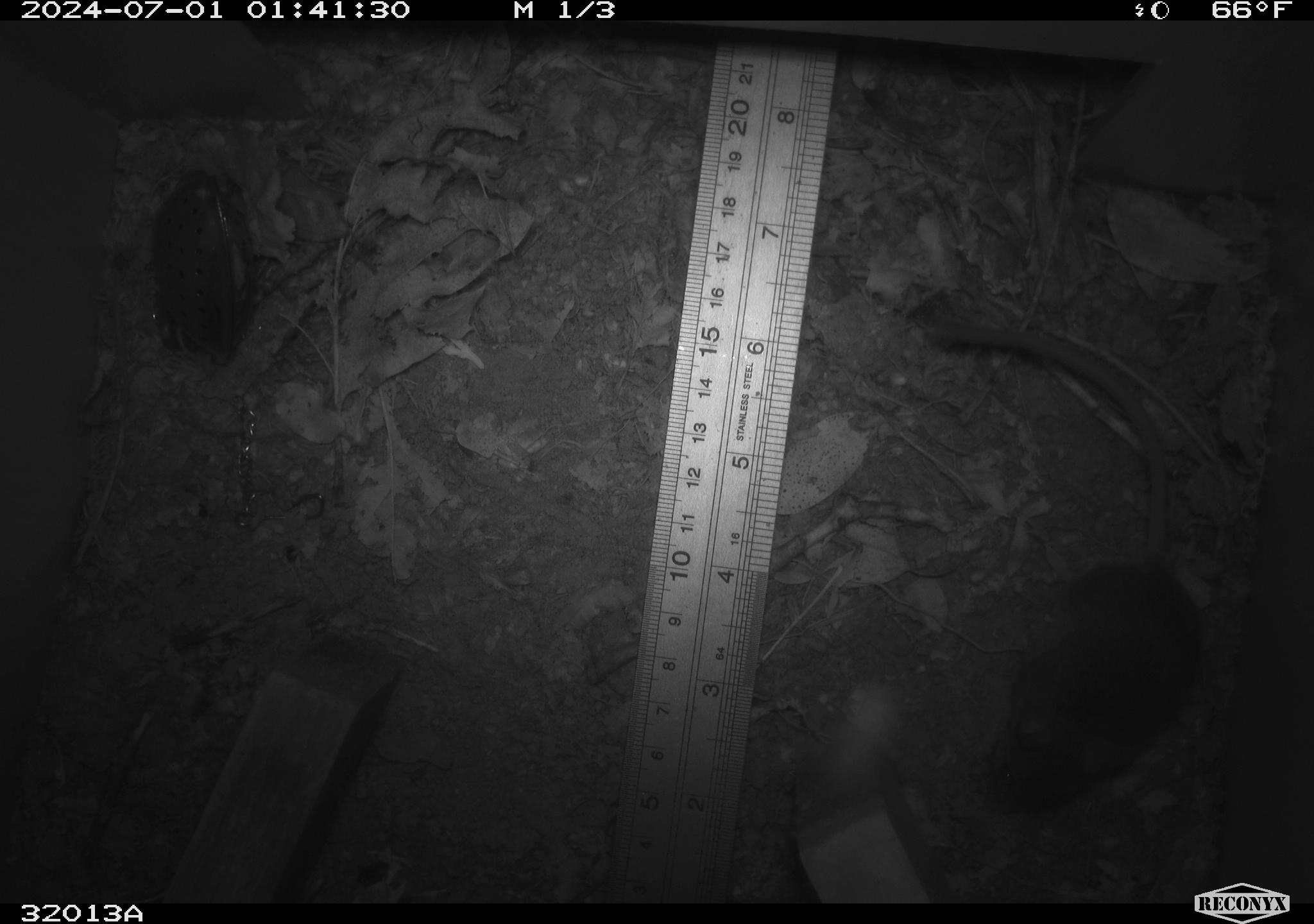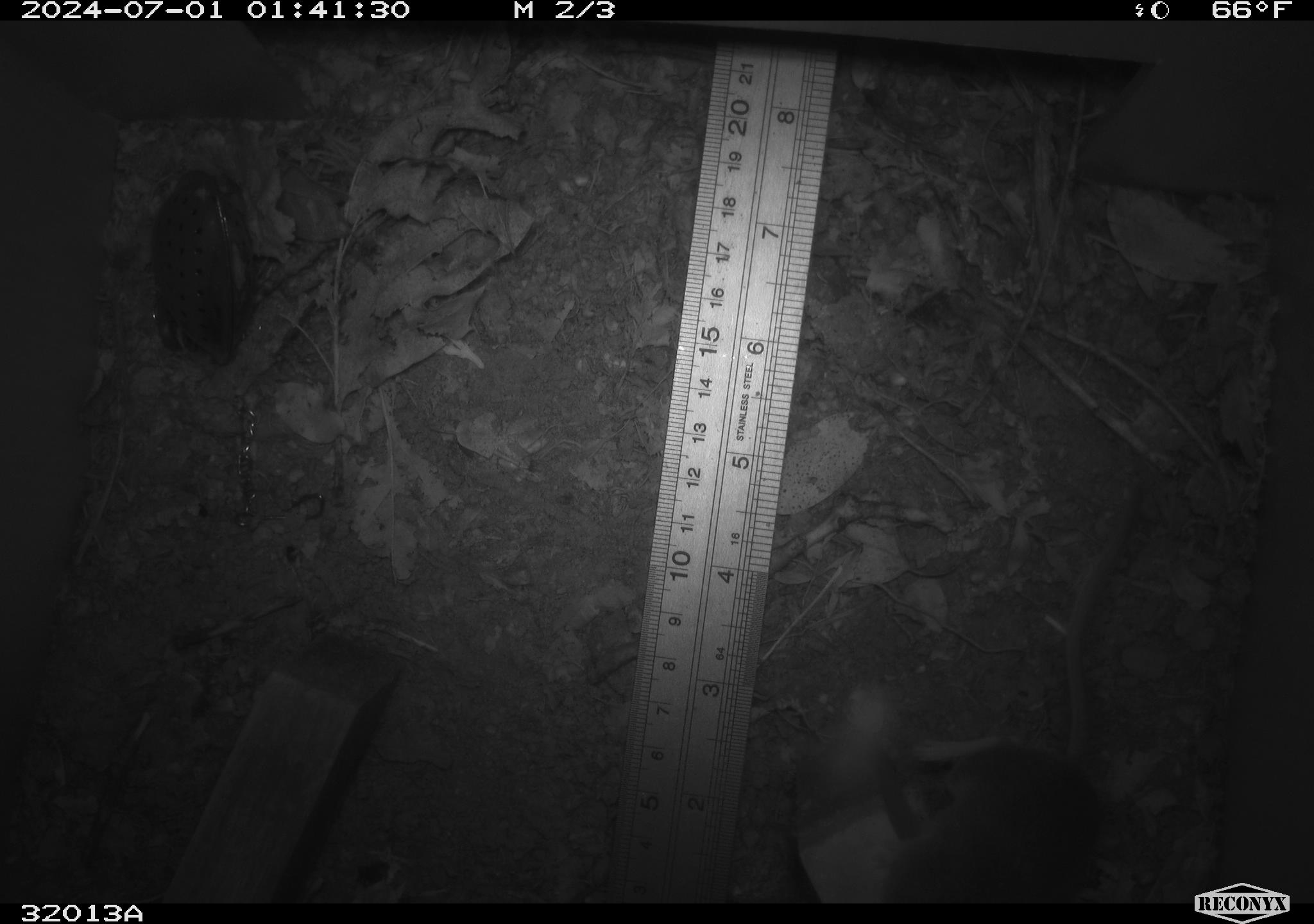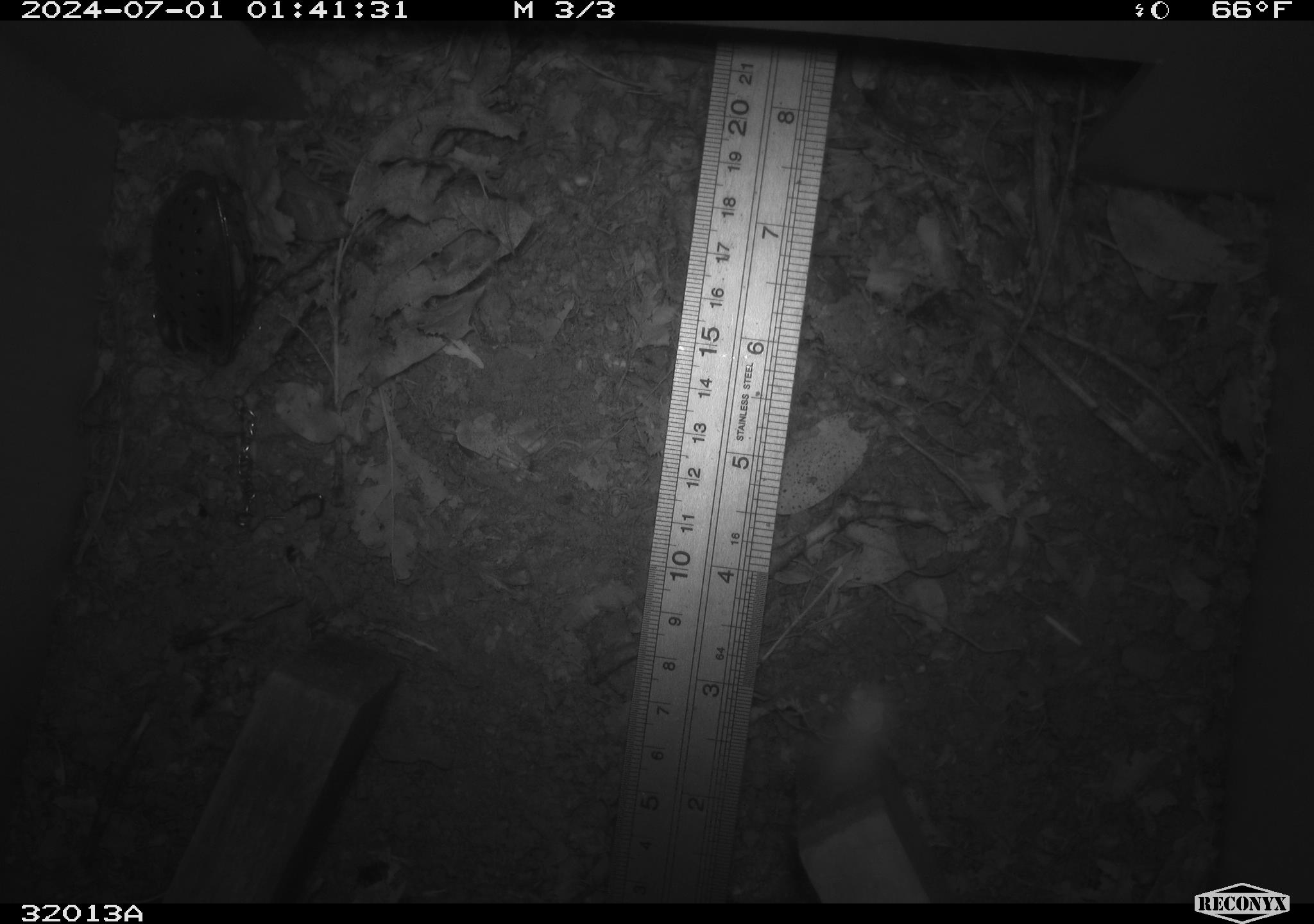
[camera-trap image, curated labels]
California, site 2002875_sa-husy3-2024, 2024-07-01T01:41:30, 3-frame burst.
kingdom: Animalia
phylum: Chordata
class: Mammalia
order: Rodentia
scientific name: Rodentia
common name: rodent